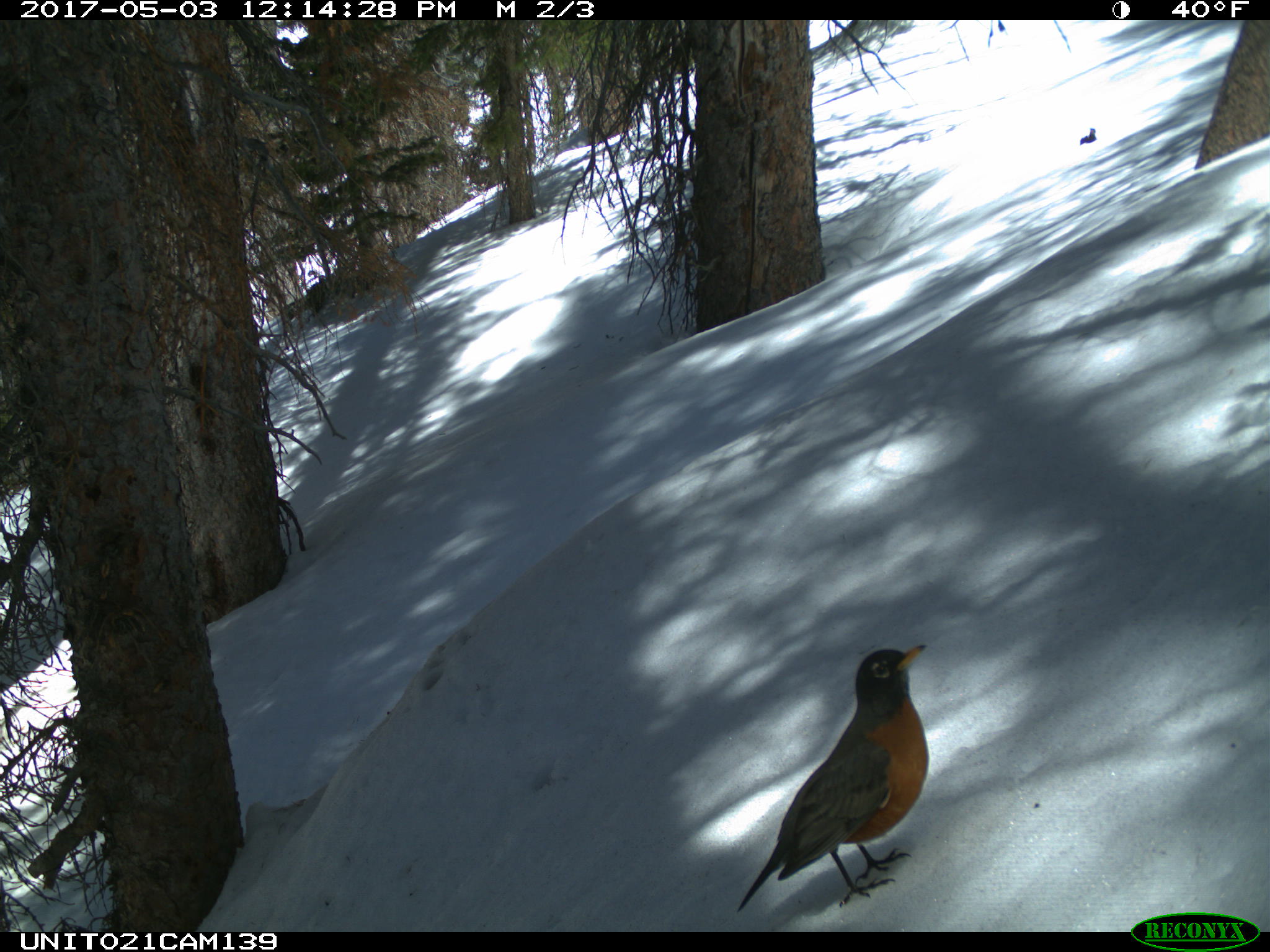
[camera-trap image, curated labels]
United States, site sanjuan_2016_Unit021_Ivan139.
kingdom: Animalia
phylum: Chordata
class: Aves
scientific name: Aves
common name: birds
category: unidentified bird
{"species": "unidentified bird (birds) (Aves)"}